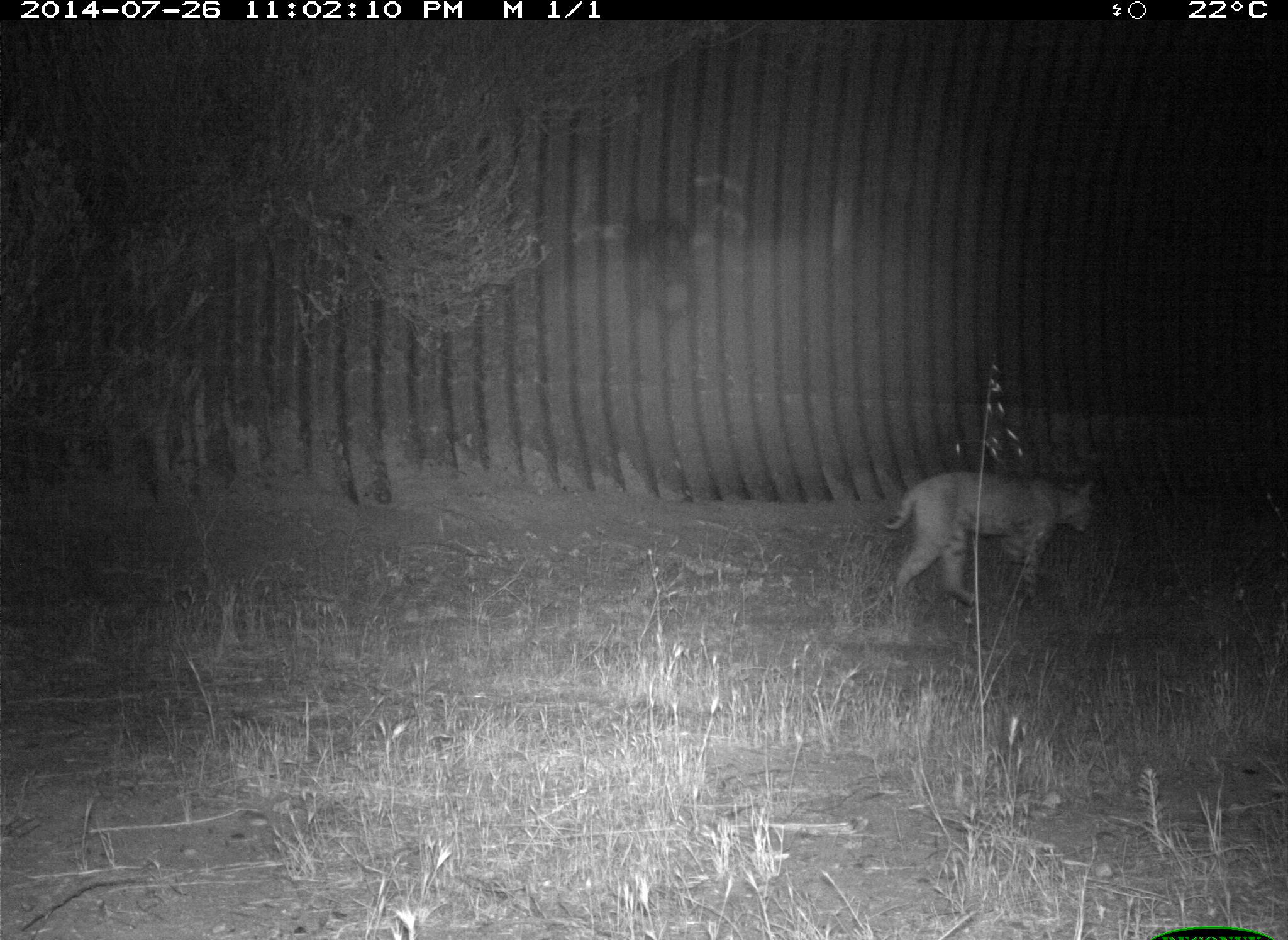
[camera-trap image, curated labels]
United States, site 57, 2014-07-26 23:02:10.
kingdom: Animalia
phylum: Chordata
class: Mammalia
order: Carnivora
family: Felidae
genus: Lynx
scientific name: Lynx rufus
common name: bobcat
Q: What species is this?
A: Bobcat (Lynx rufus).